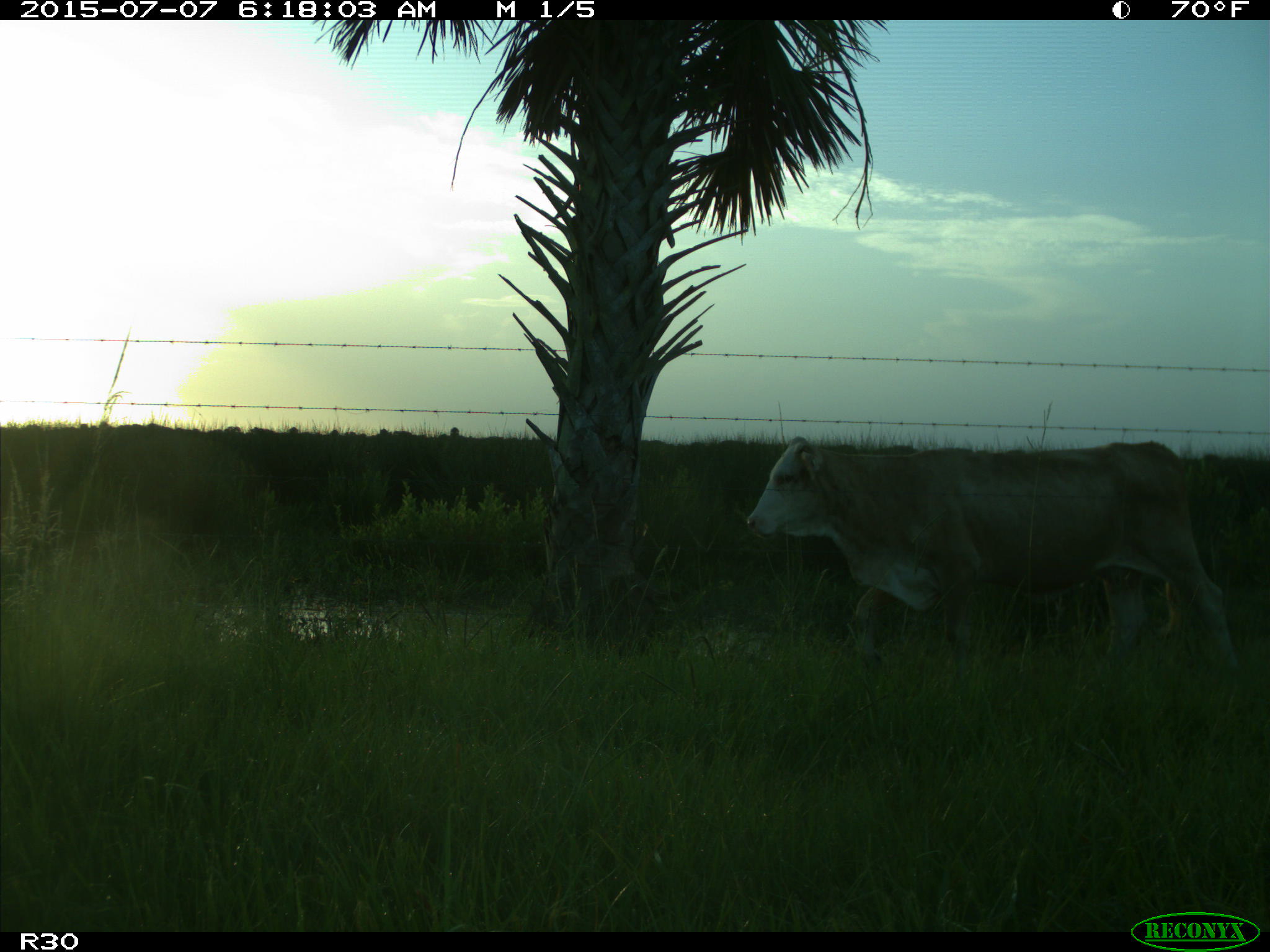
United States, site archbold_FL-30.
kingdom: Animalia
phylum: Chordata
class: Mammalia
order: Artiodactyla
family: Bovidae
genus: Bos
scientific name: Bos taurus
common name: domestic cow